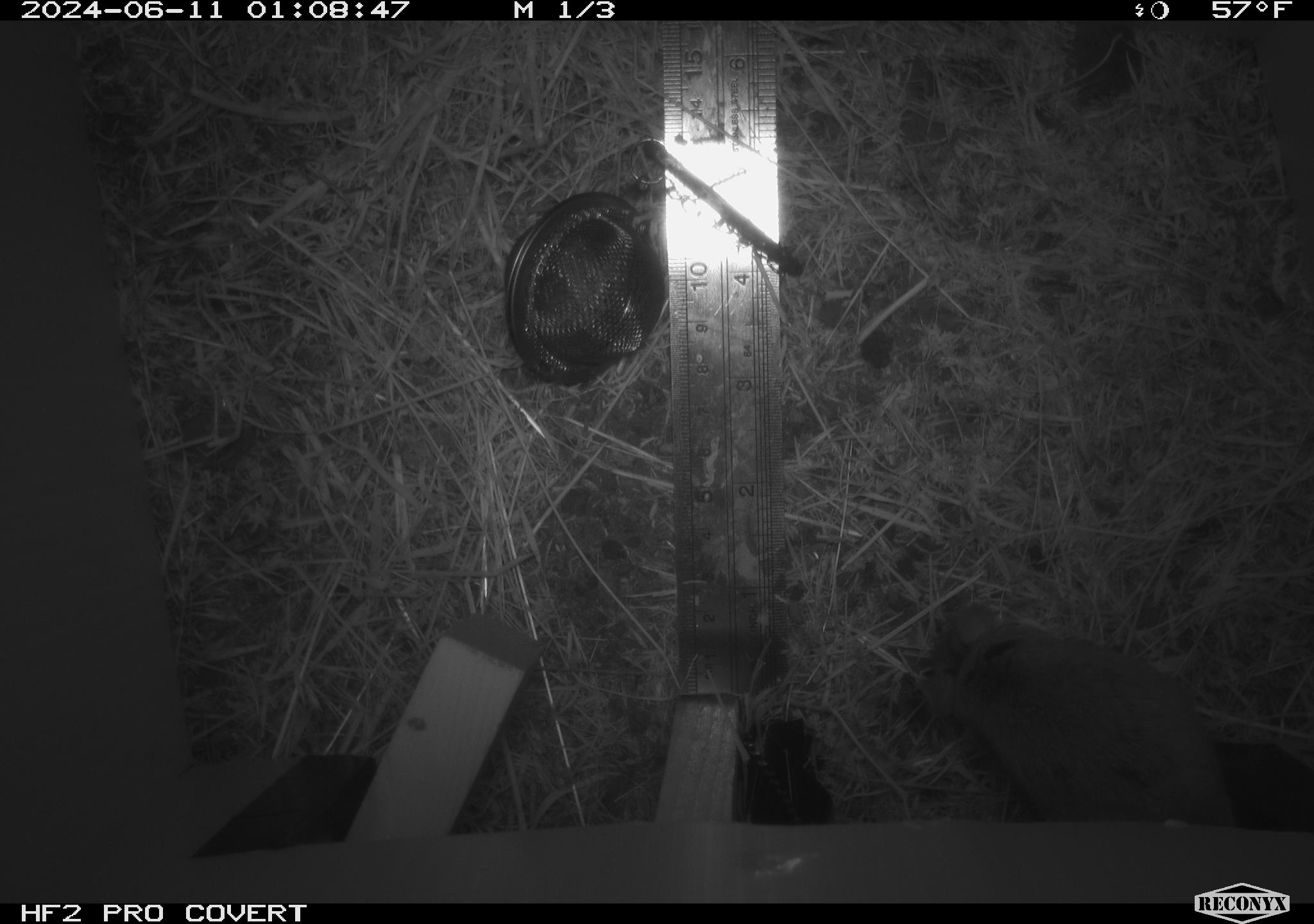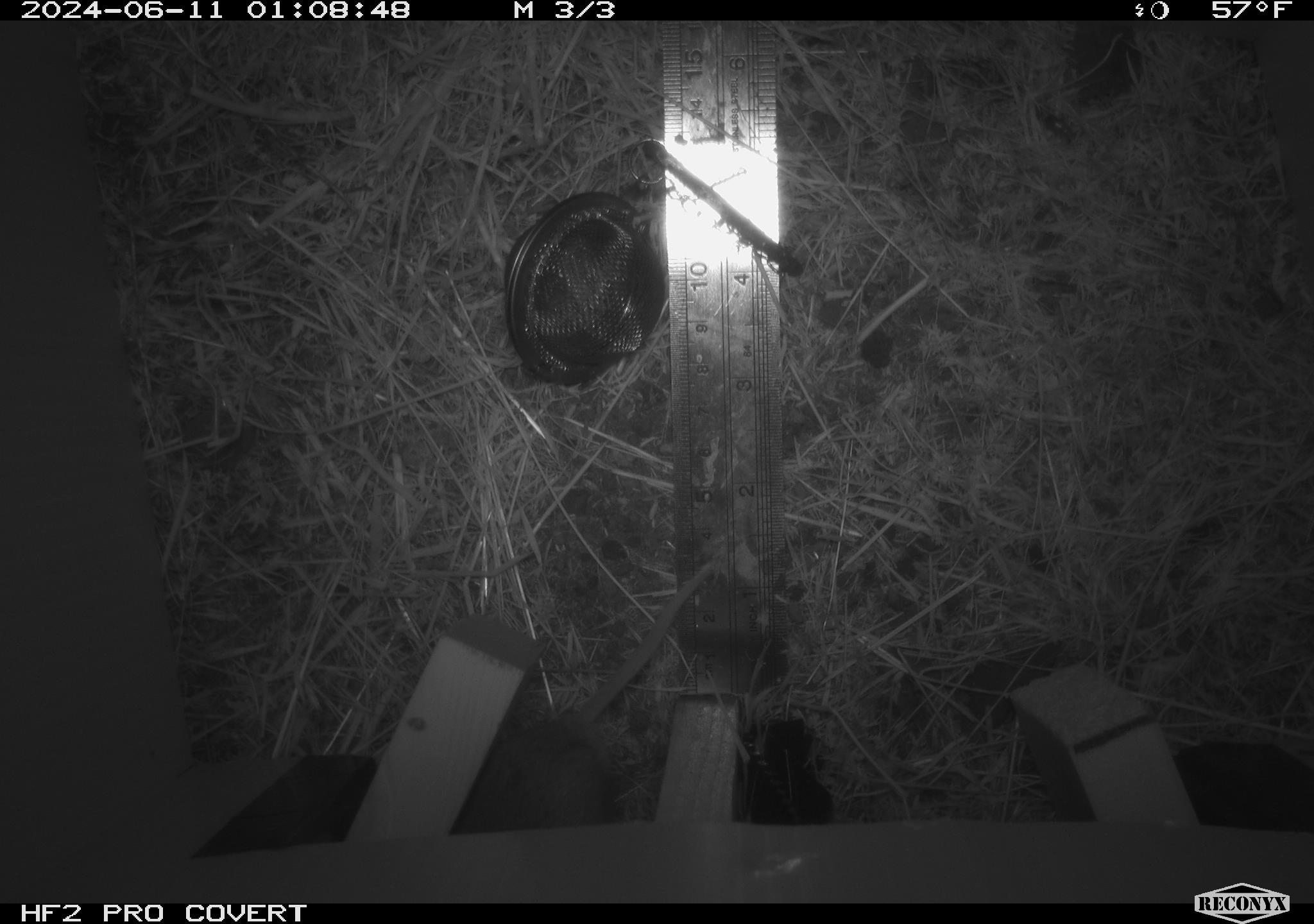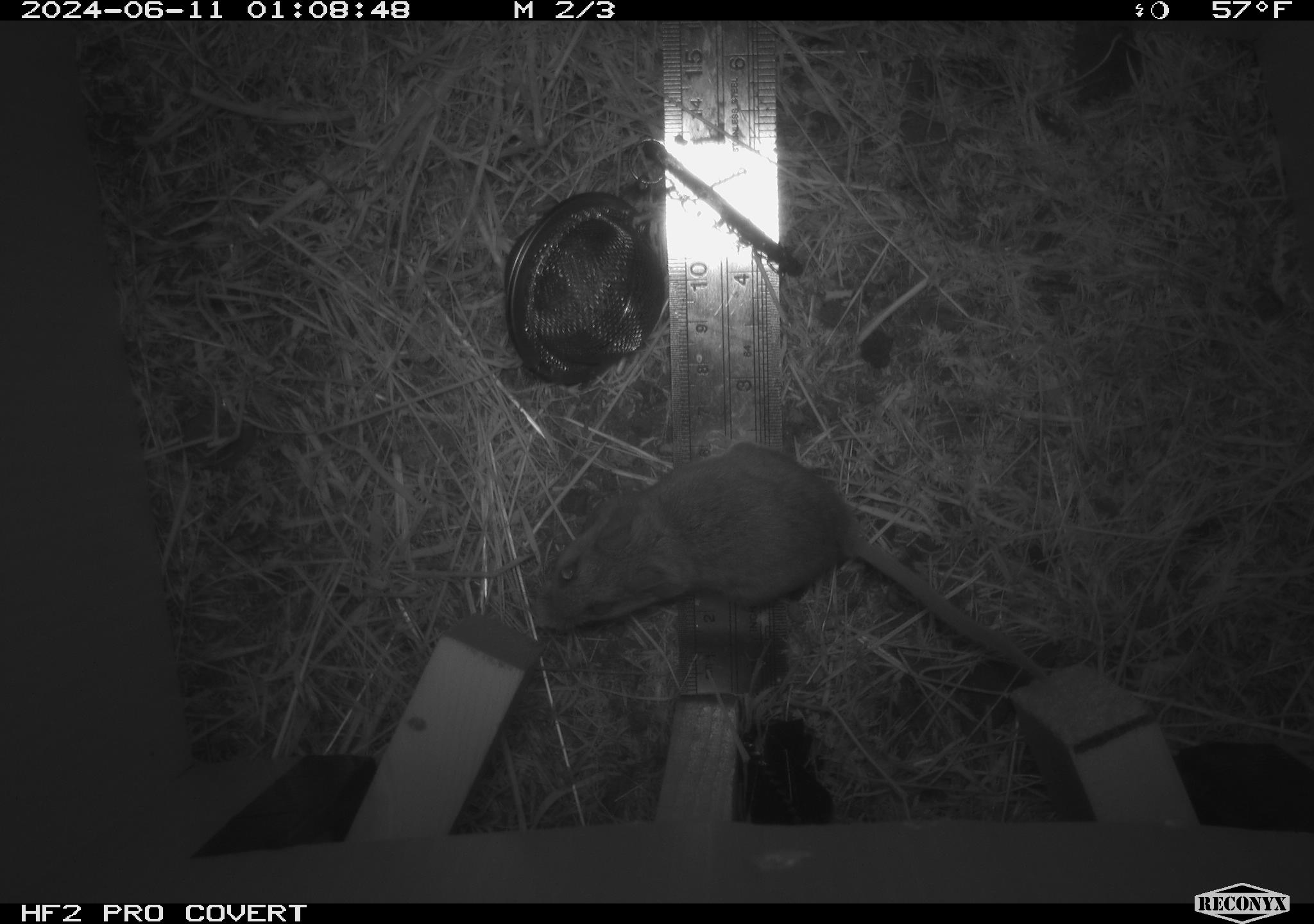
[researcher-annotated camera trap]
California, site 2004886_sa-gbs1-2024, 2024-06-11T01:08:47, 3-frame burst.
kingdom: Animalia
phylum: Chordata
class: Mammalia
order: Rodentia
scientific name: Rodentia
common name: mouse species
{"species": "mouse species (Rodentia)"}